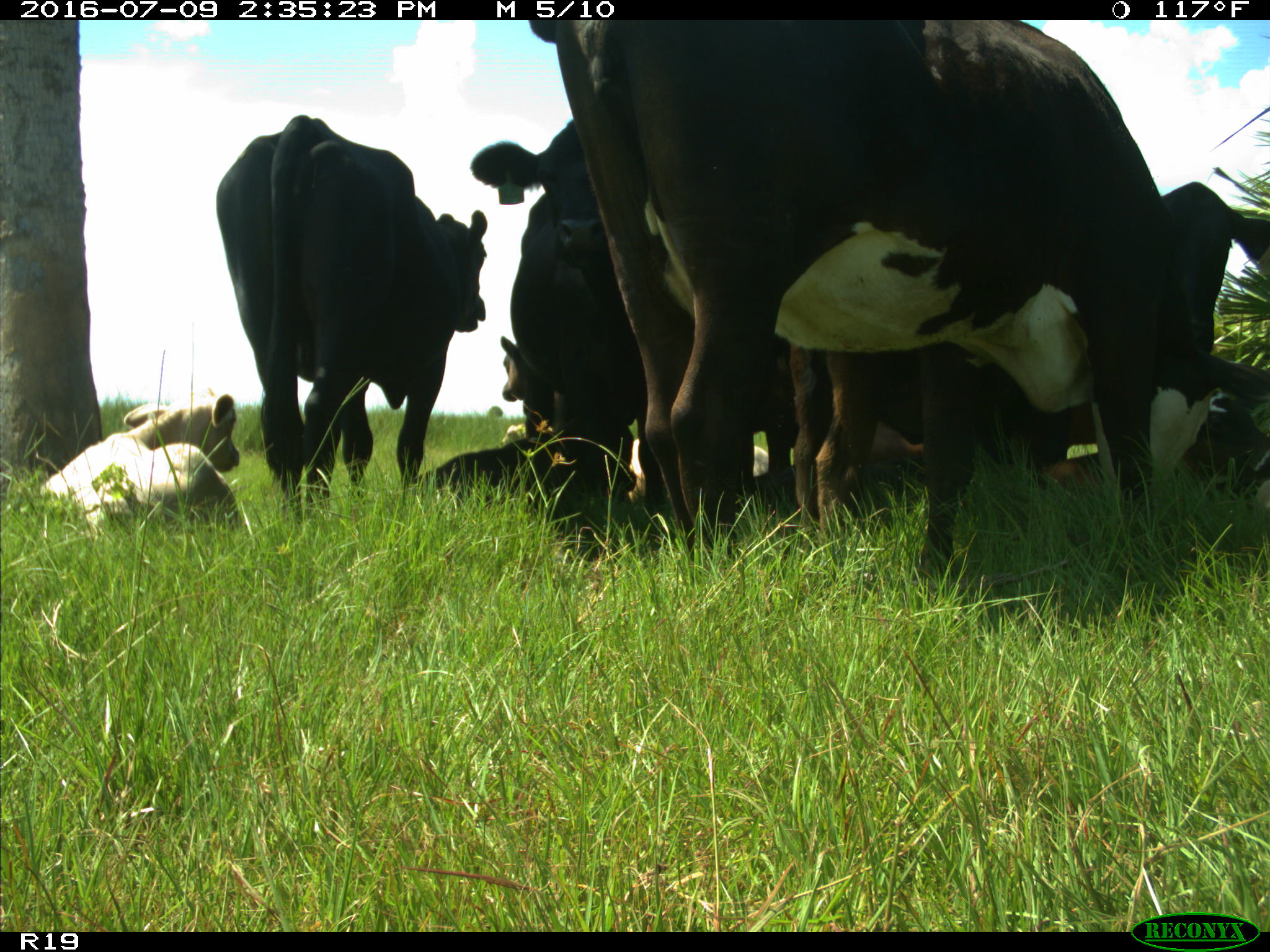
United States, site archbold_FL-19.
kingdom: Animalia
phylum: Chordata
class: Mammalia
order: Artiodactyla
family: Bovidae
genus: Bos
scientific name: Bos taurus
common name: domestic cow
Bos taurus (domestic cow).